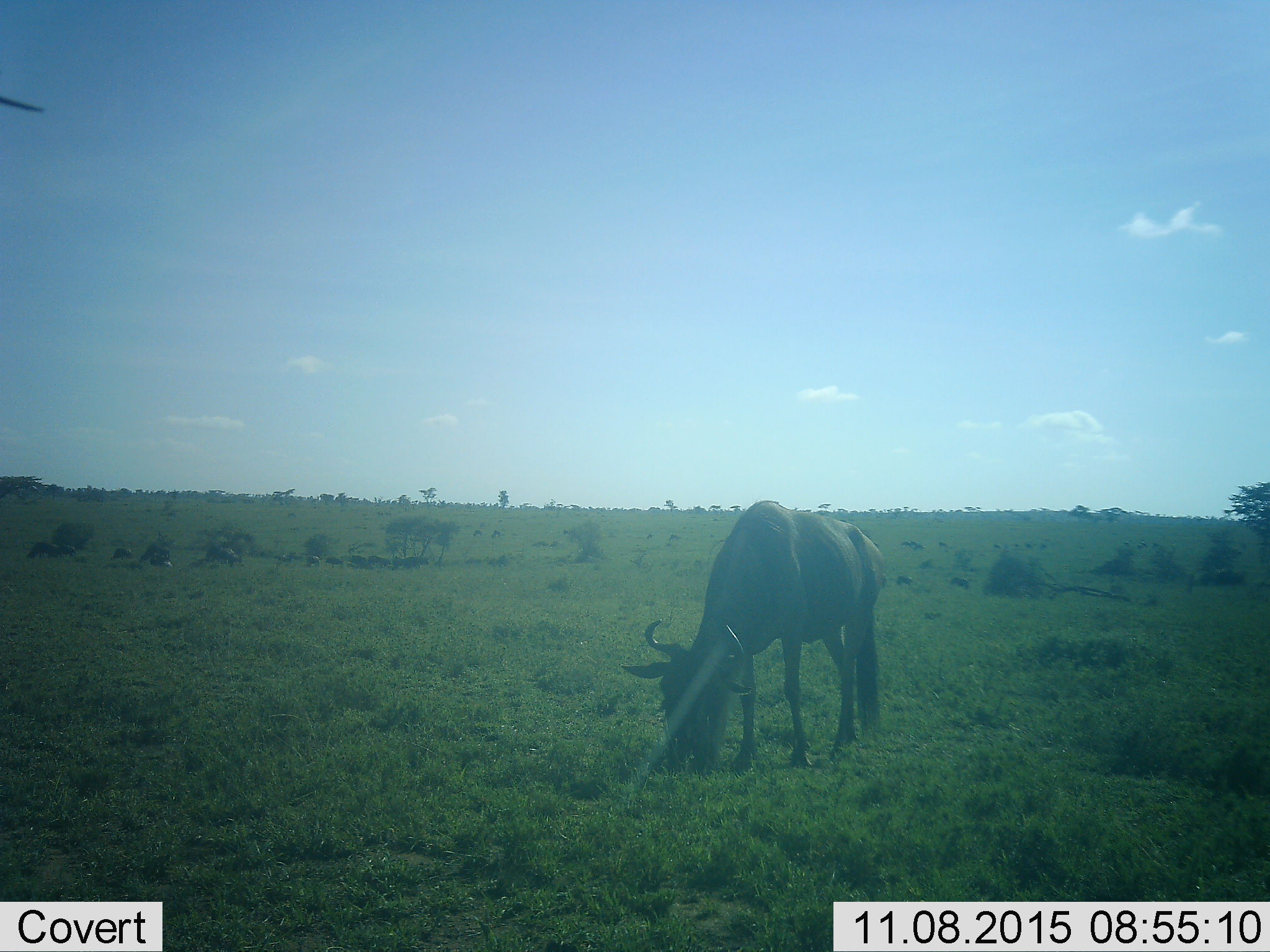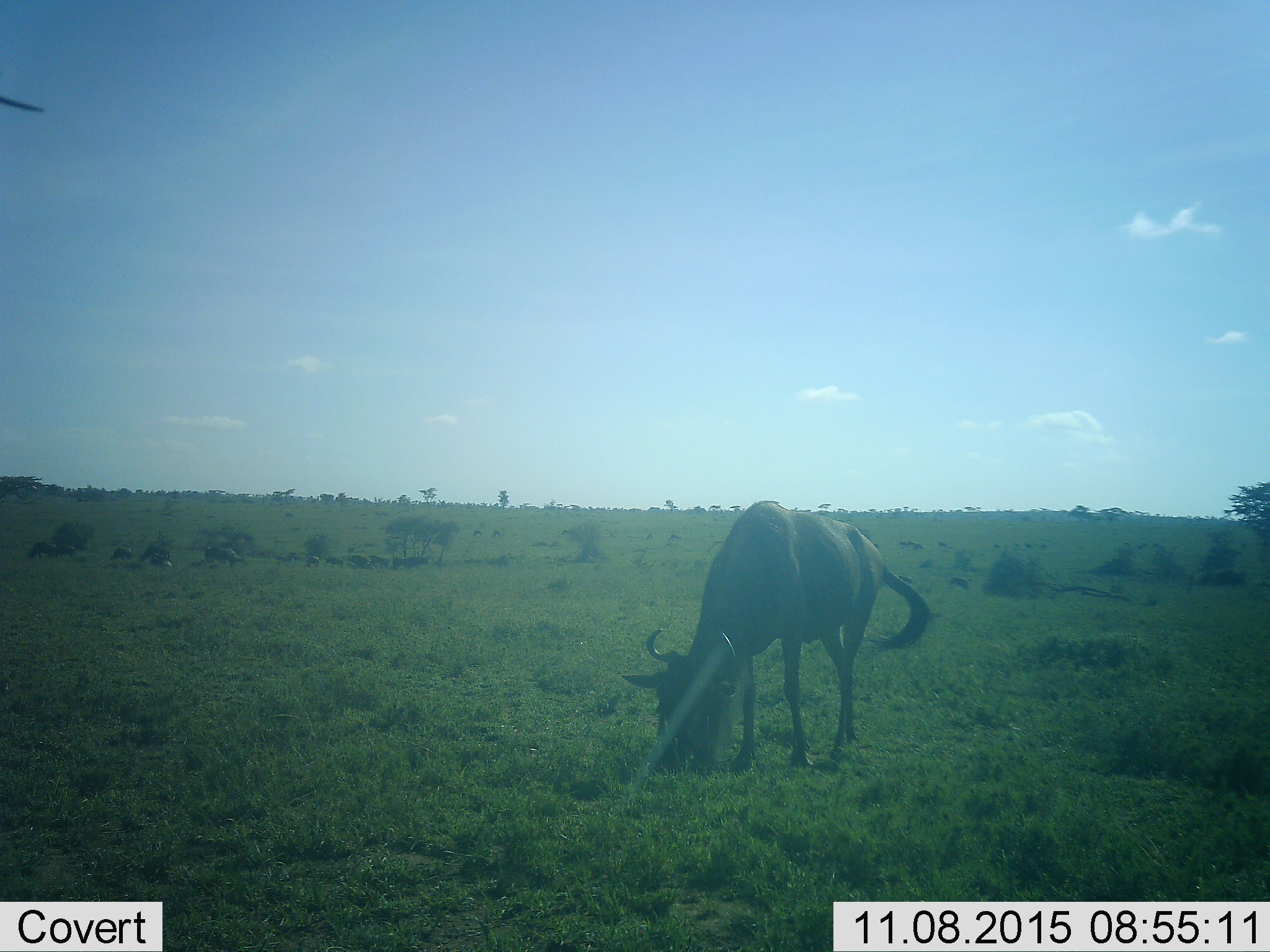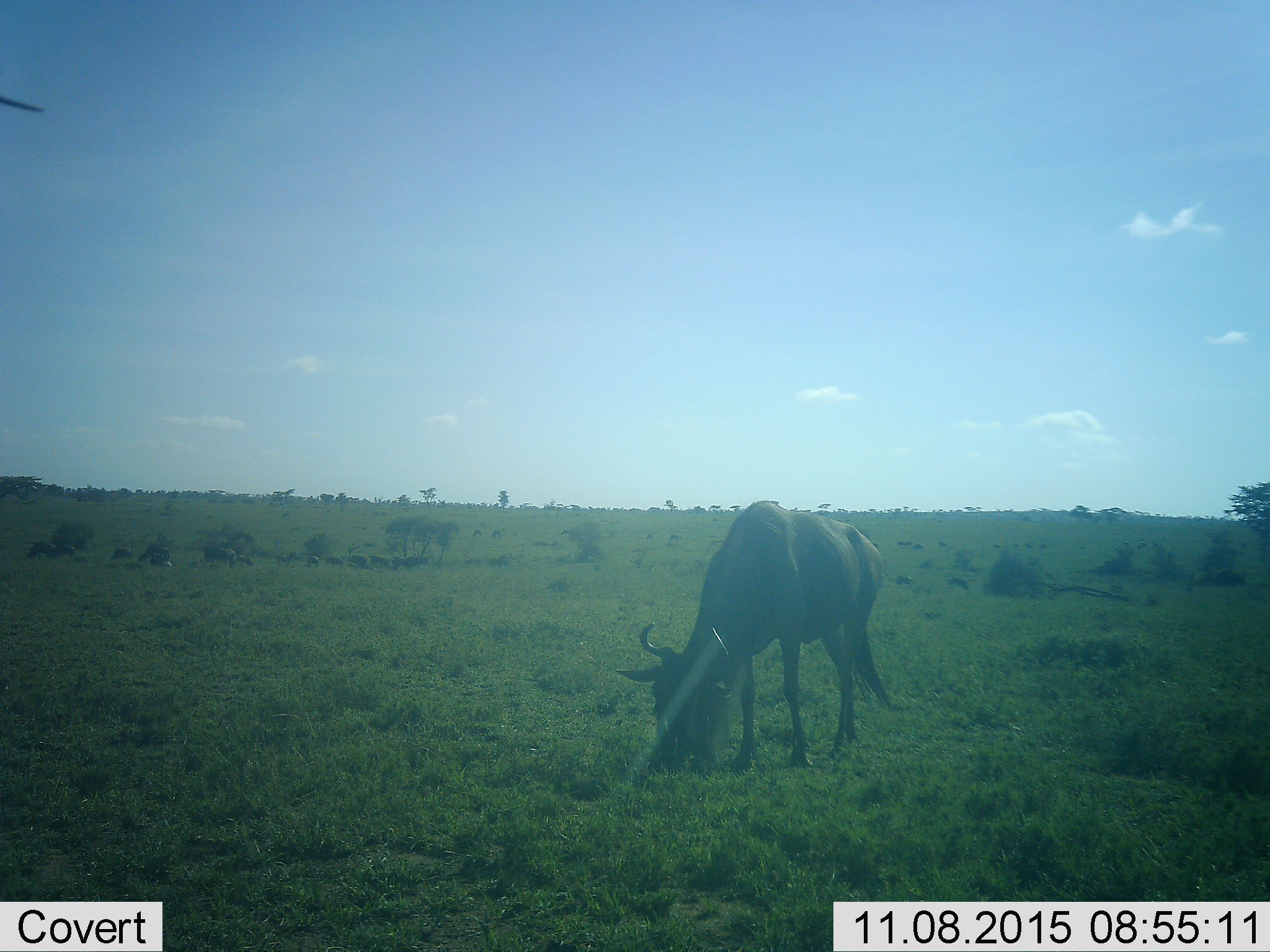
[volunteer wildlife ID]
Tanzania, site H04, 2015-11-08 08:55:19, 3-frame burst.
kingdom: Animalia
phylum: Chordata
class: Mammalia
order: Artiodactyla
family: Bovidae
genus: Connochaetes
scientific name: Connochaetes taurinus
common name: blue wildebeest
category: wildebeest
Wildebeest (blue wildebeest) (Connochaetes taurinus), count 11-50. Behavior (volunteer vote fractions): standing 56%, resting 33%, moving 56%, interacting 0%. Young present (vote fraction): 22%. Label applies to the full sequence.